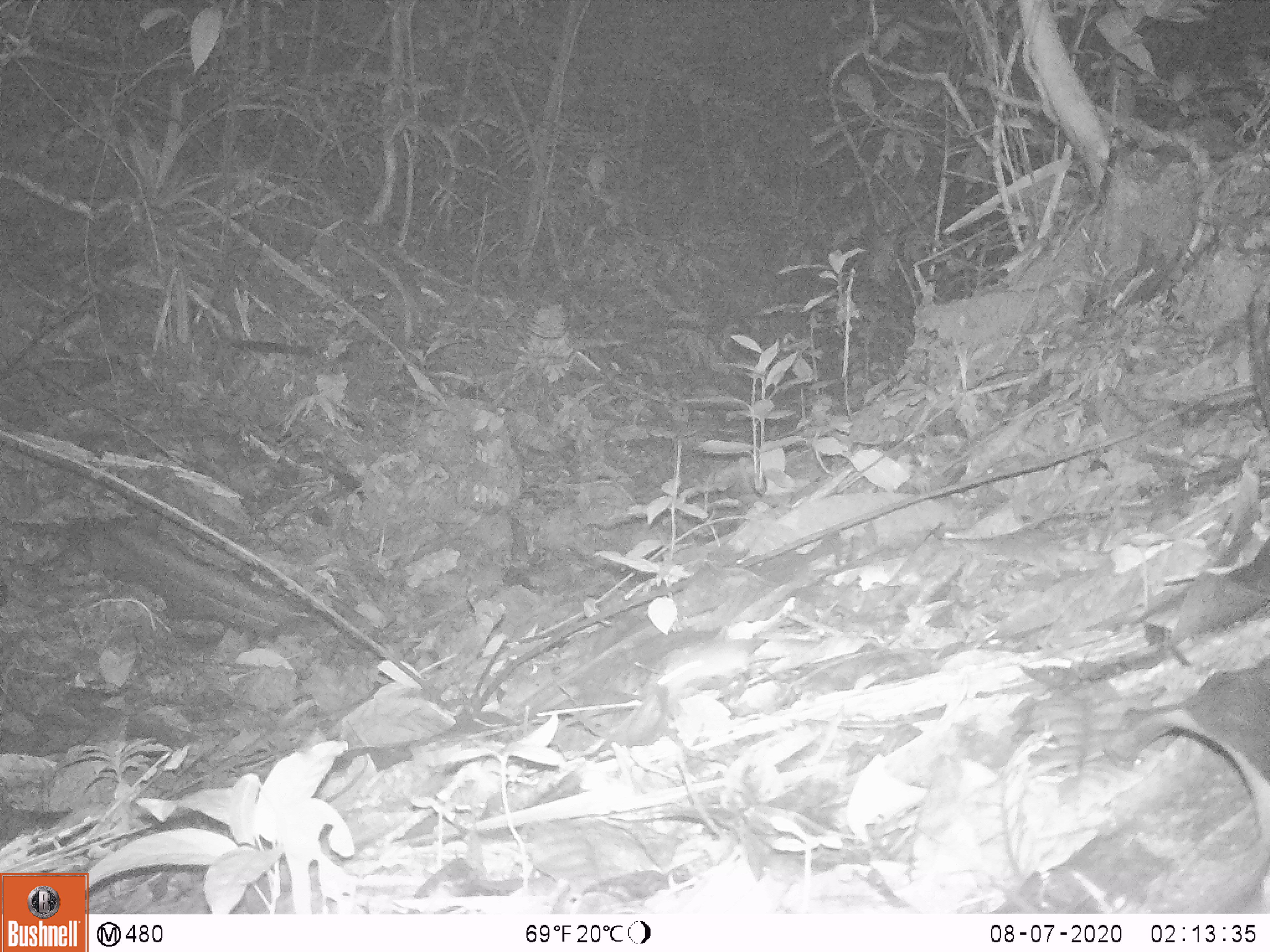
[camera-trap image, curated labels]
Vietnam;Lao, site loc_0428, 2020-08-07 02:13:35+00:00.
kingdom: Animalia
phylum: Chordata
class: Mammalia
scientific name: Mammalia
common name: mammal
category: unidentified small mammal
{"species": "unidentified small mammal (mammal) (Mammalia)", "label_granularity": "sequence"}